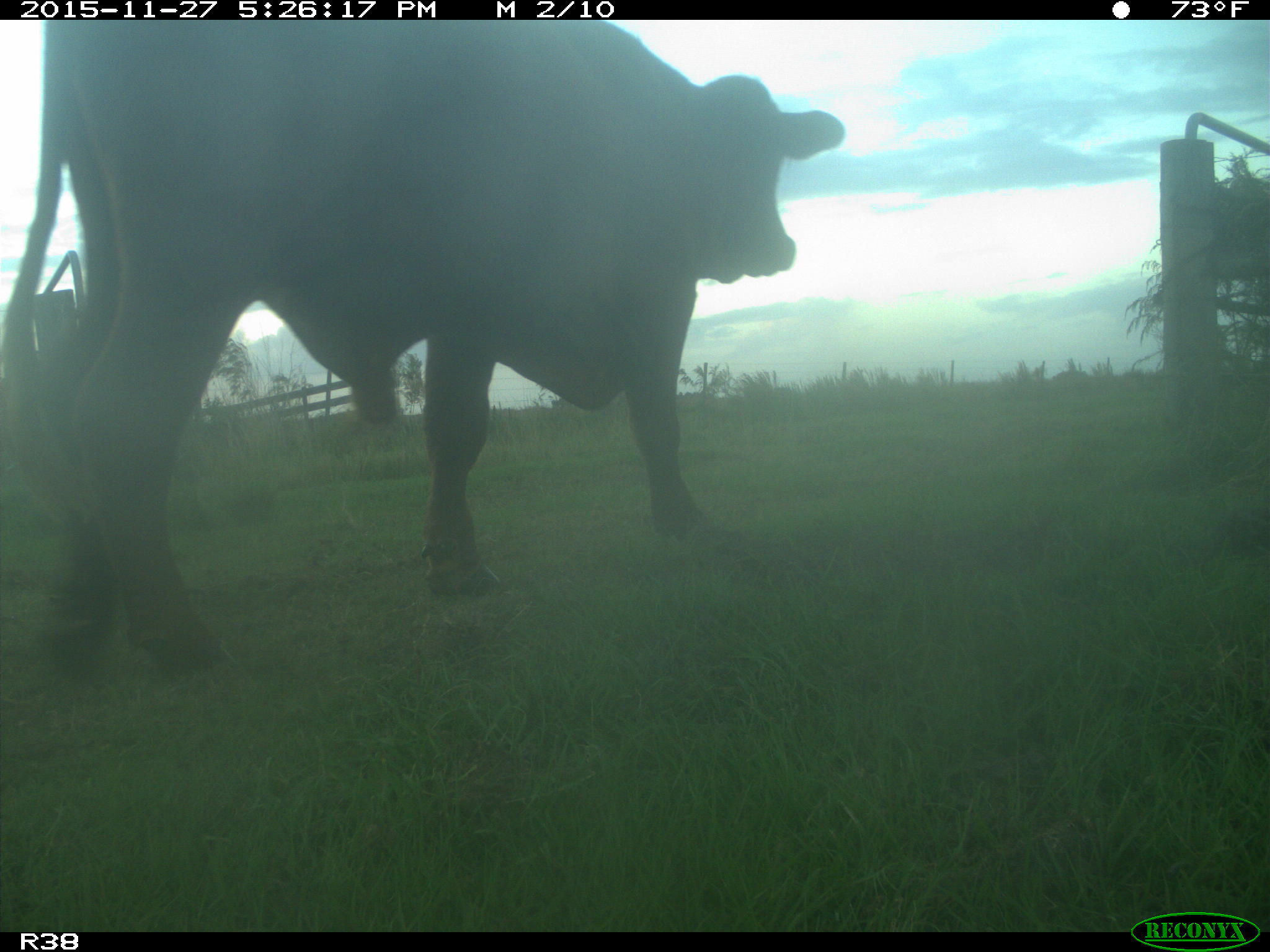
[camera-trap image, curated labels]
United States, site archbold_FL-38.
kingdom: Animalia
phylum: Chordata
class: Mammalia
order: Artiodactyla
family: Bovidae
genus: Bos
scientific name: Bos taurus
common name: domestic cow